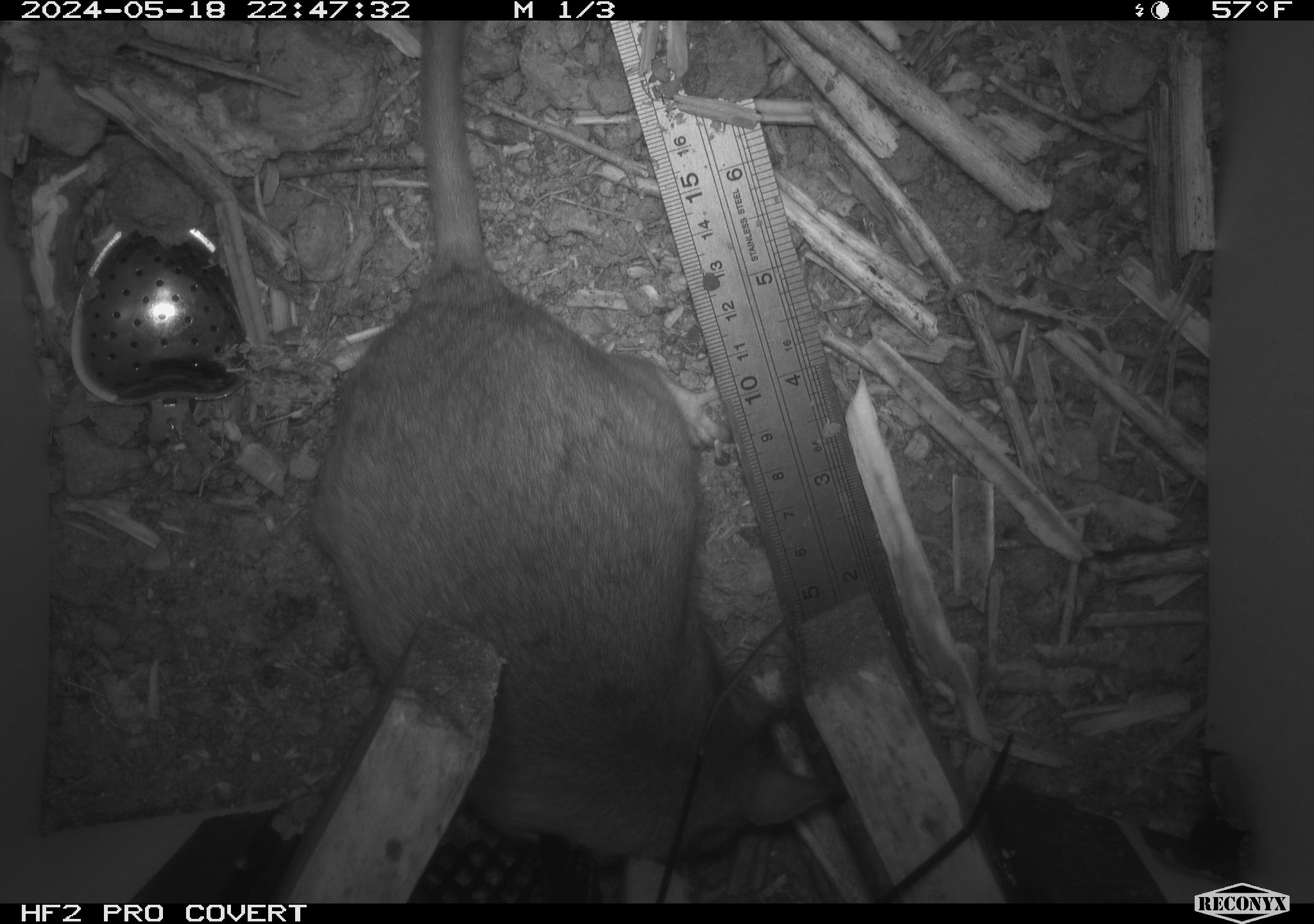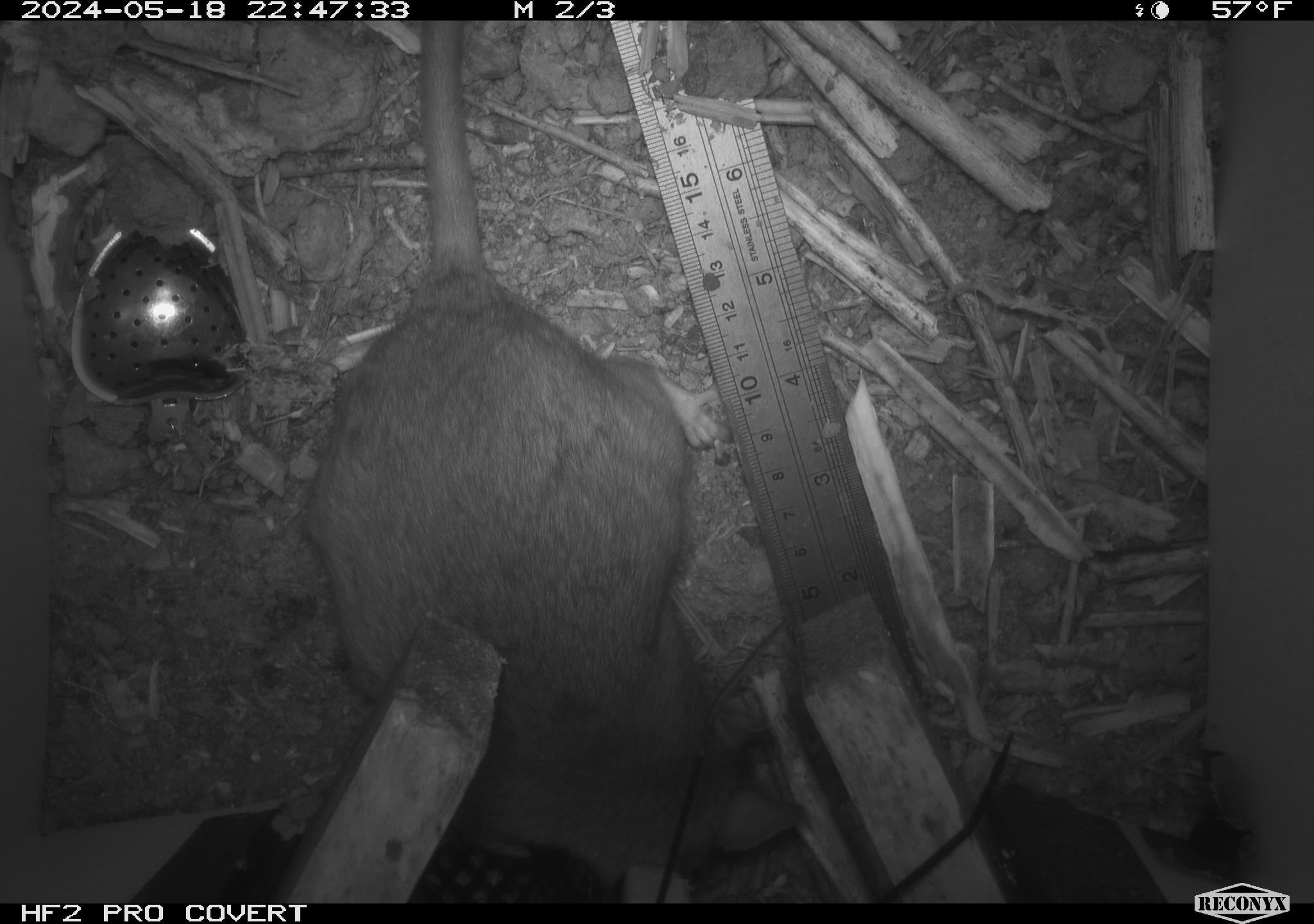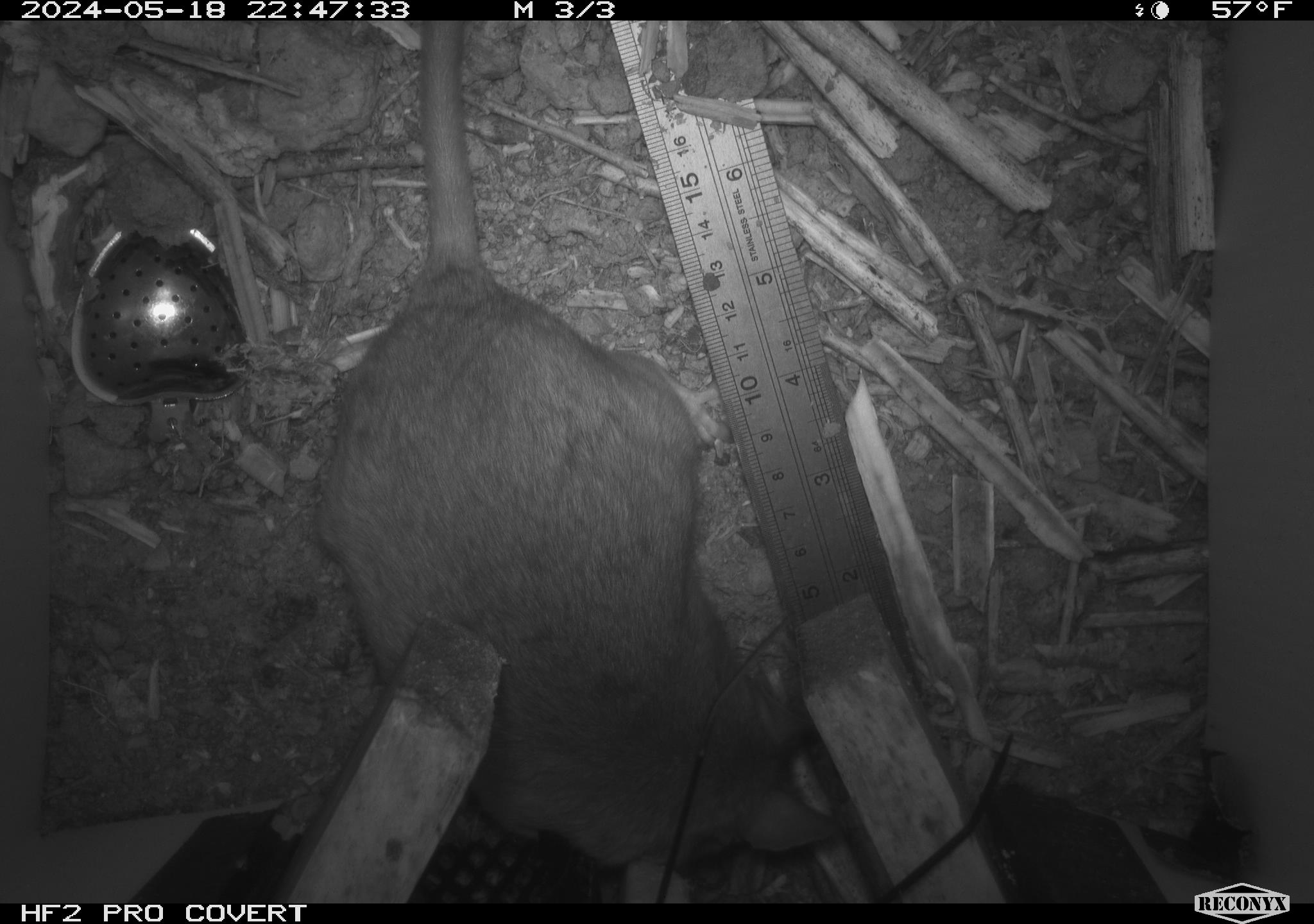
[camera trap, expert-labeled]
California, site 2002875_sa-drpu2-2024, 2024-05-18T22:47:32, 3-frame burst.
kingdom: Animalia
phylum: Chordata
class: Mammalia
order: Rodentia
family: Cricetidae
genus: Neotoma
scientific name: Neotoma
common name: pack rat or woodrat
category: neotoma species